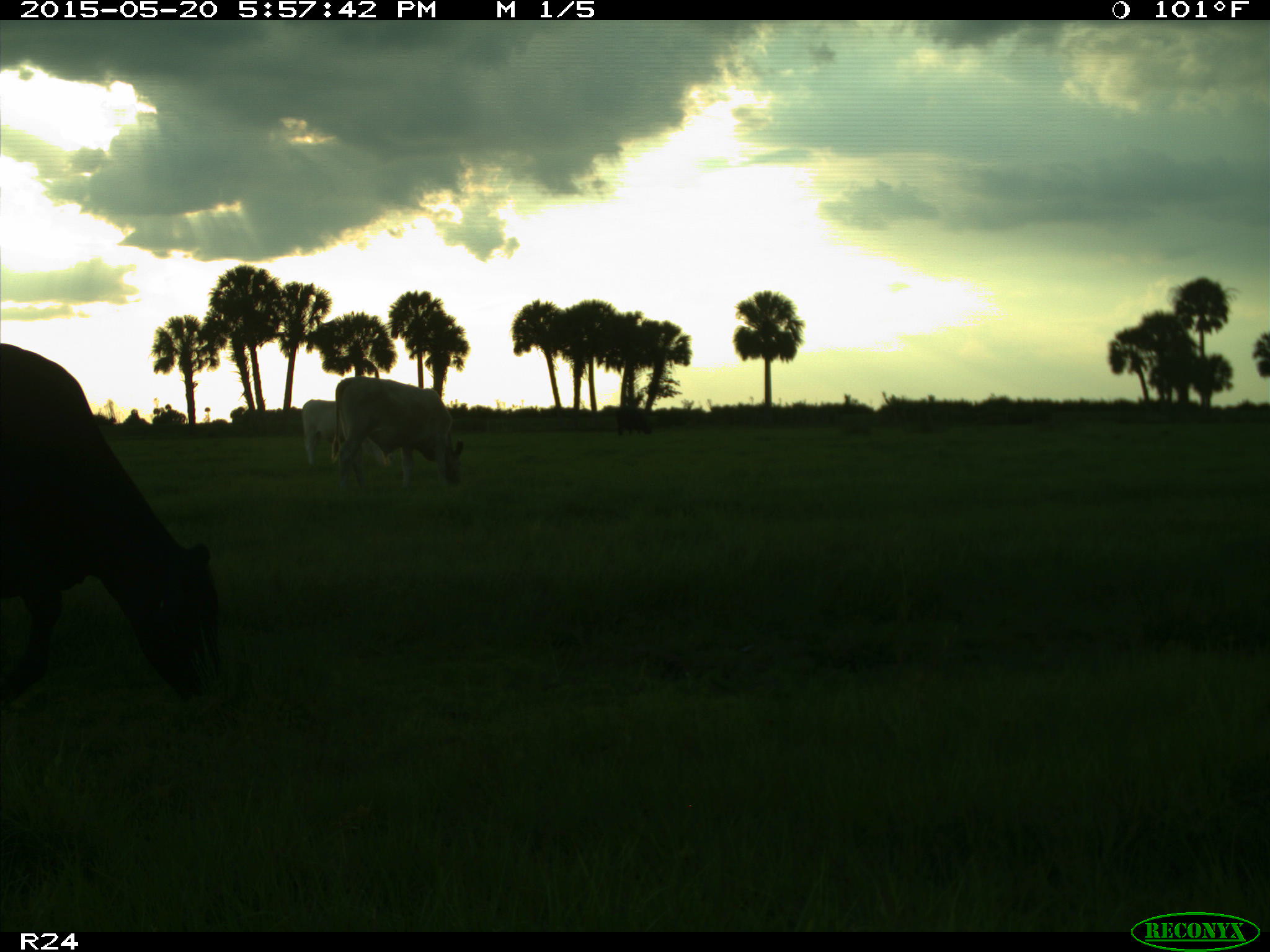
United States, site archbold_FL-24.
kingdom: Animalia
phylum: Chordata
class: Mammalia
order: Artiodactyla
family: Bovidae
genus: Bos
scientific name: Bos taurus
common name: domestic cow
Bos taurus (domestic cow).